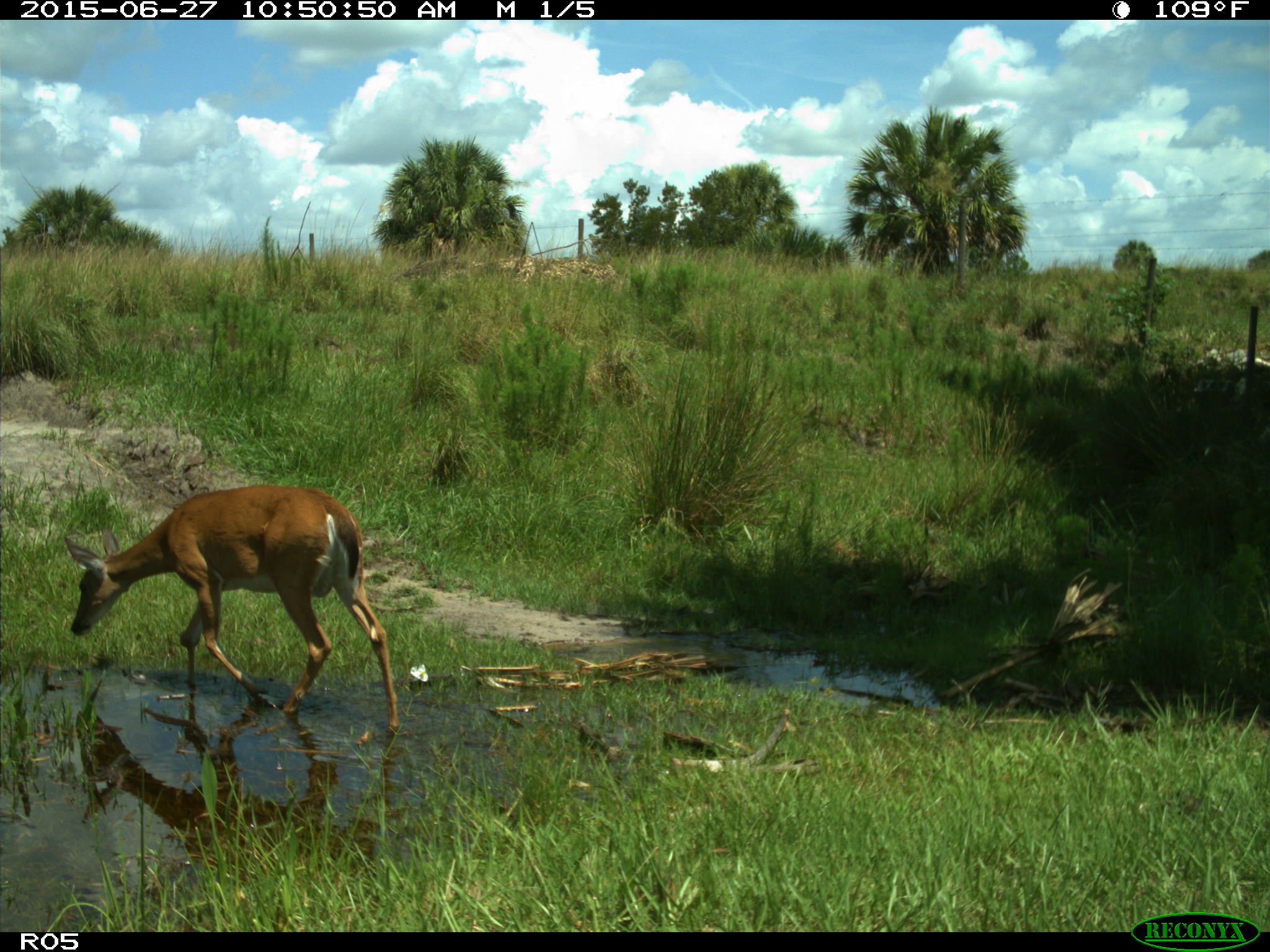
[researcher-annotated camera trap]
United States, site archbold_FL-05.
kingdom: Animalia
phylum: Chordata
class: Mammalia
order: Artiodactyla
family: Cervidae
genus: Odocoileus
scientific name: Odocoileus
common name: deer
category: unidentified deer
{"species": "unidentified deer (deer) (Odocoileus)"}